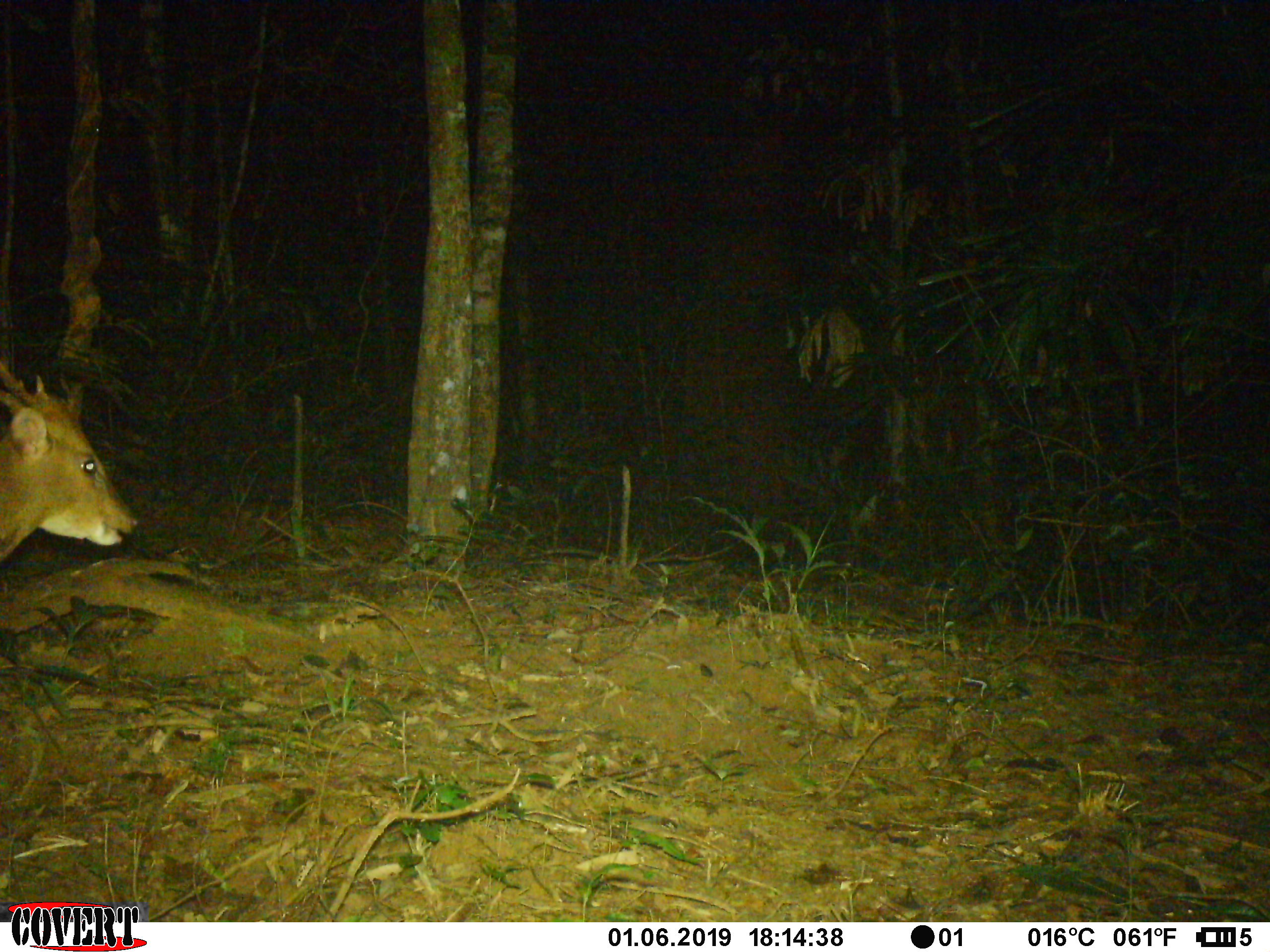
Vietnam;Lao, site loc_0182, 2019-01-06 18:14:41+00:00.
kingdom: Animalia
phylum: Chordata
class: Mammalia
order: Artiodactyla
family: Cervidae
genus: Muntiacus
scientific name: Muntiacus vuquangensis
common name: large-antlered muntjac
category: large antlered muntjac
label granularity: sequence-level